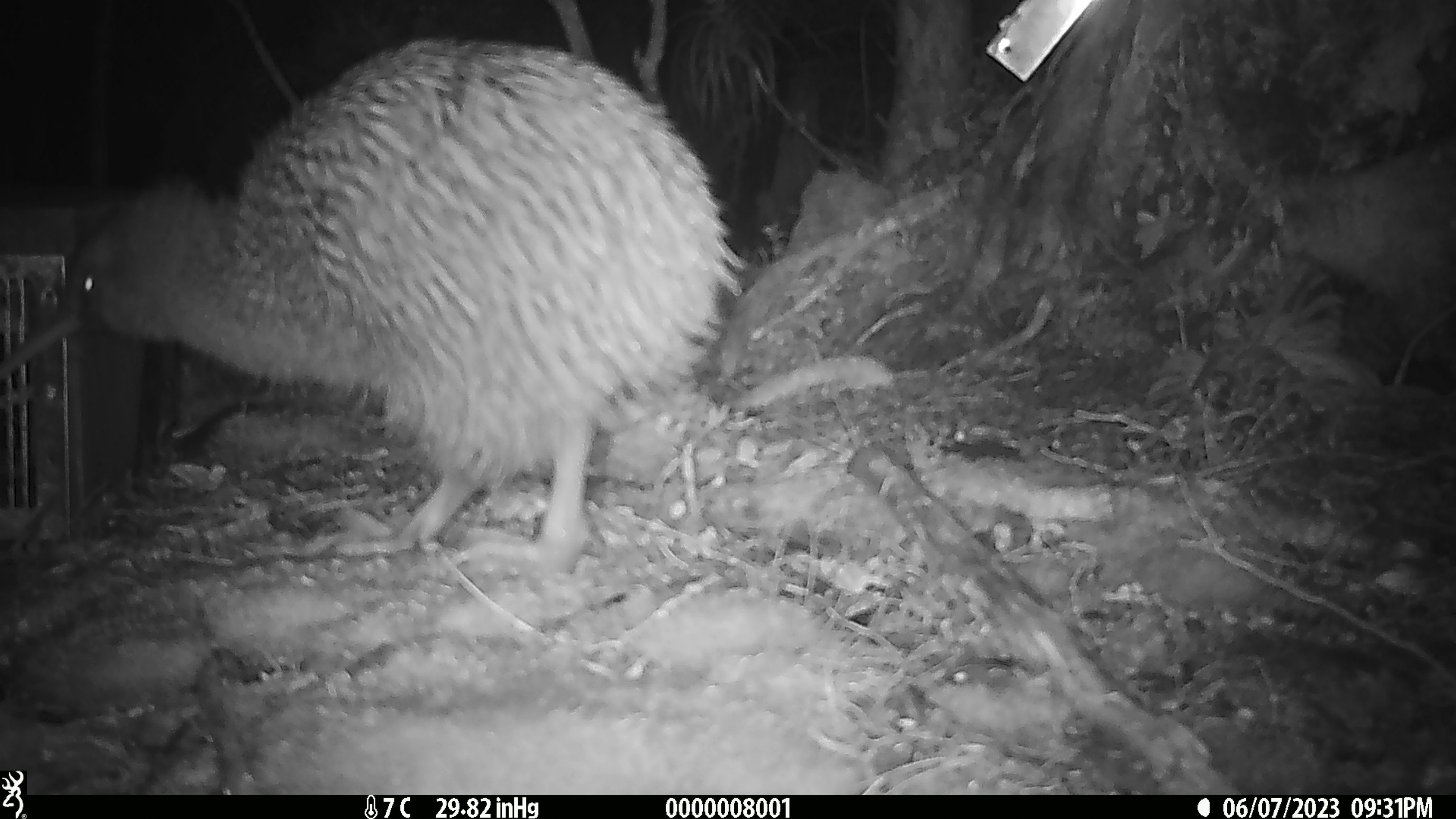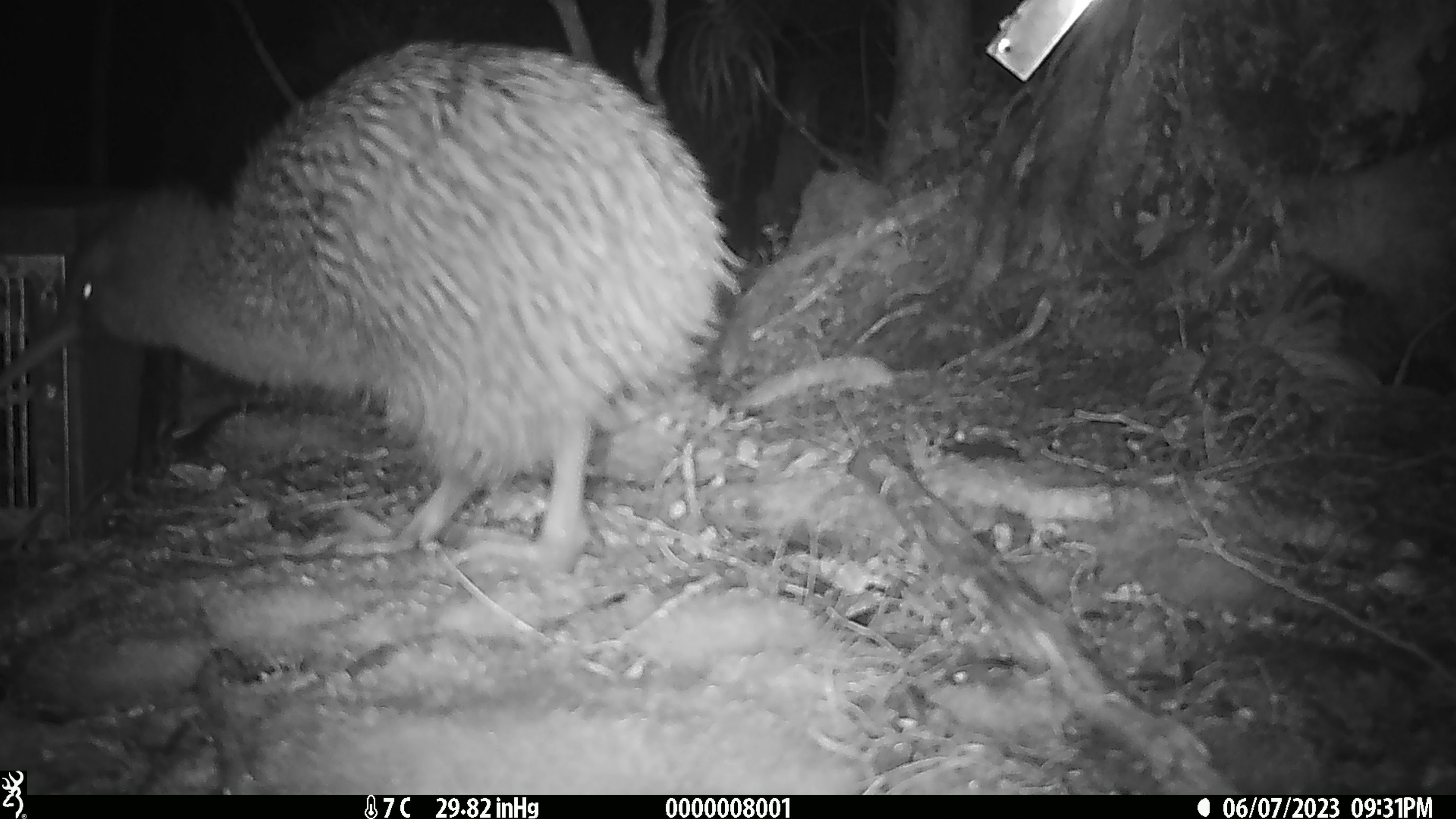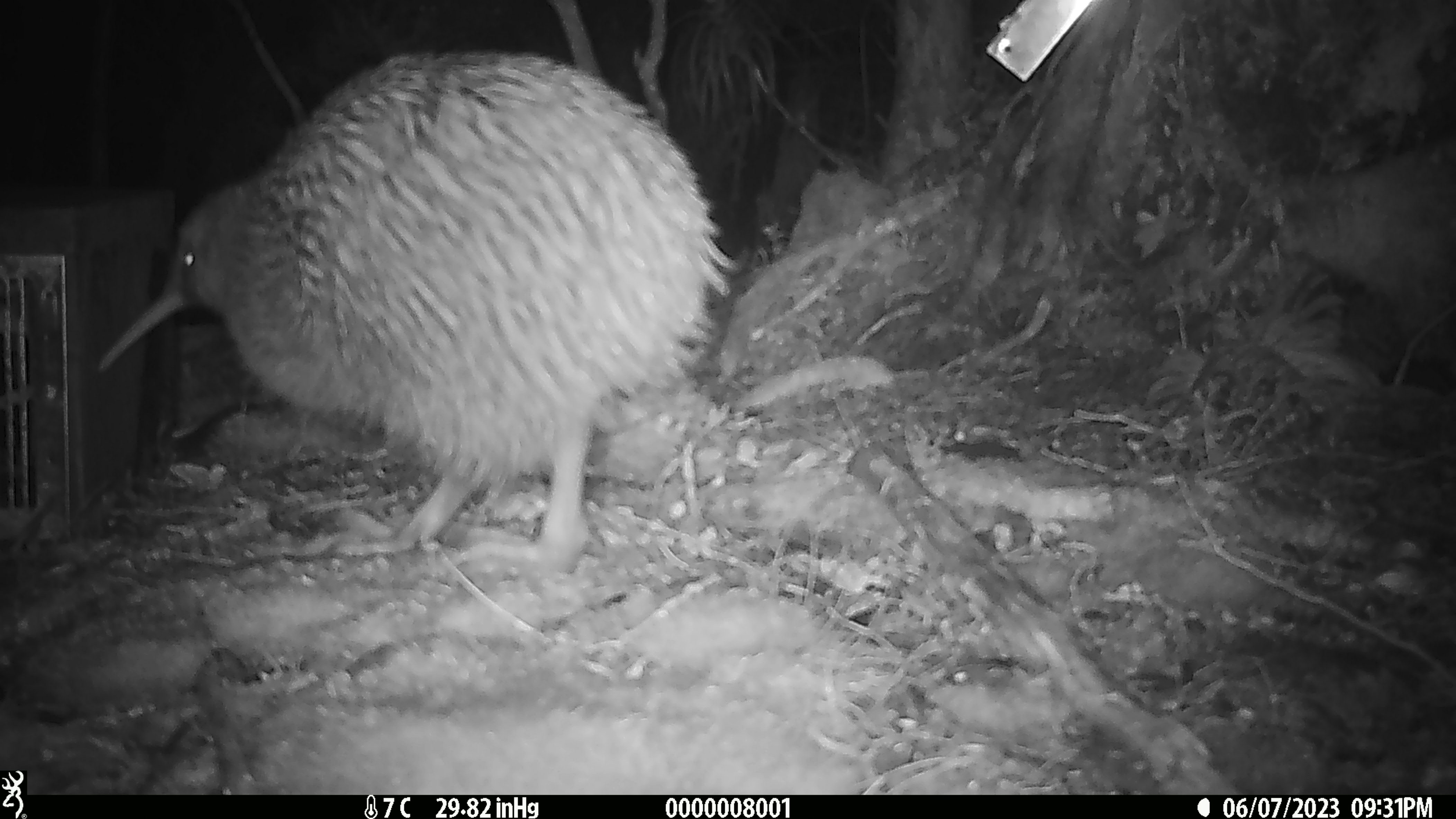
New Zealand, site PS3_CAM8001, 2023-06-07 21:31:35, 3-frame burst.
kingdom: Animalia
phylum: Chordata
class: Aves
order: Apterygiformes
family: Apterygidae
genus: Apteryx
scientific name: Apteryx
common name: kiwi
Kiwi (Apteryx).